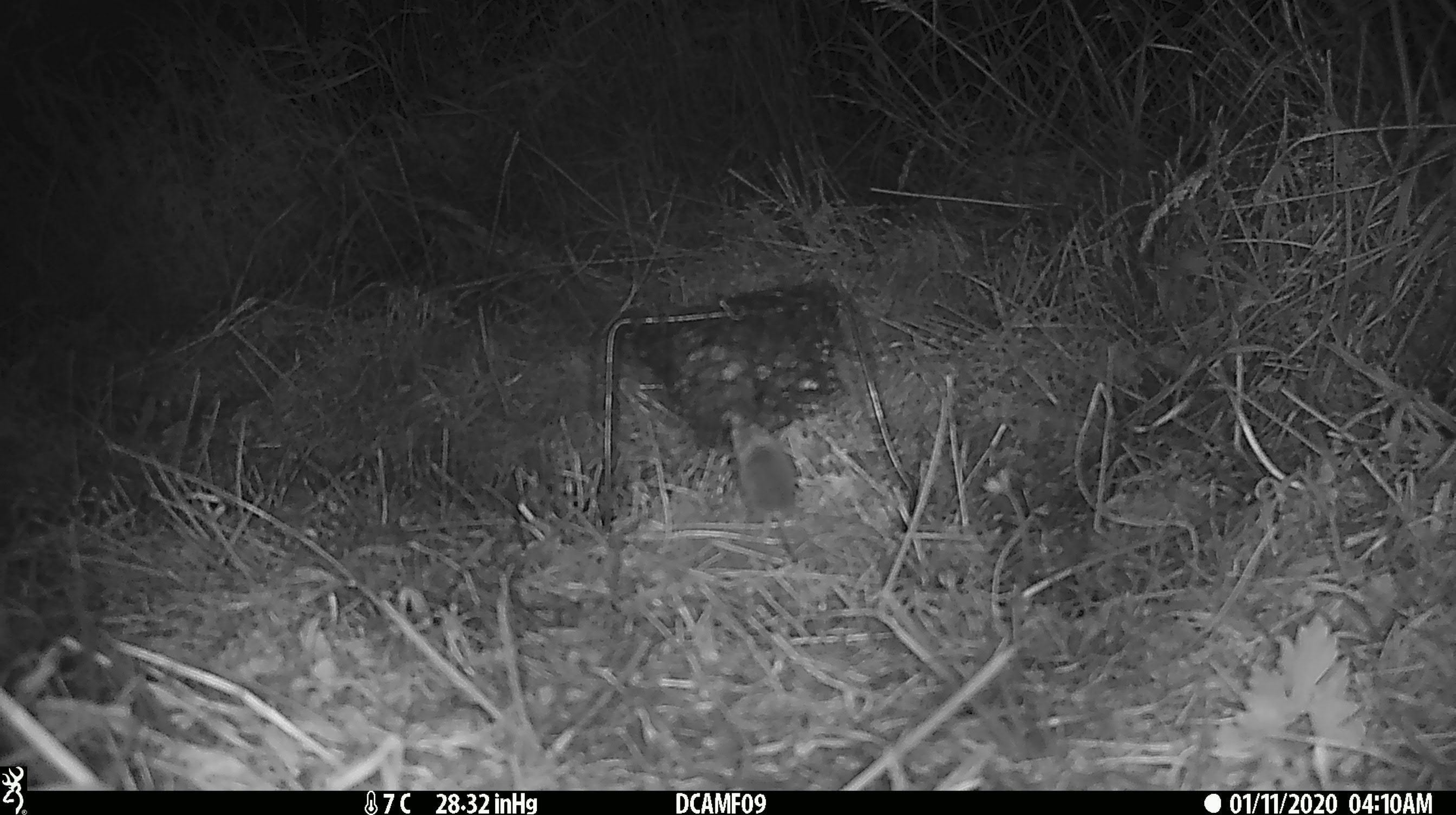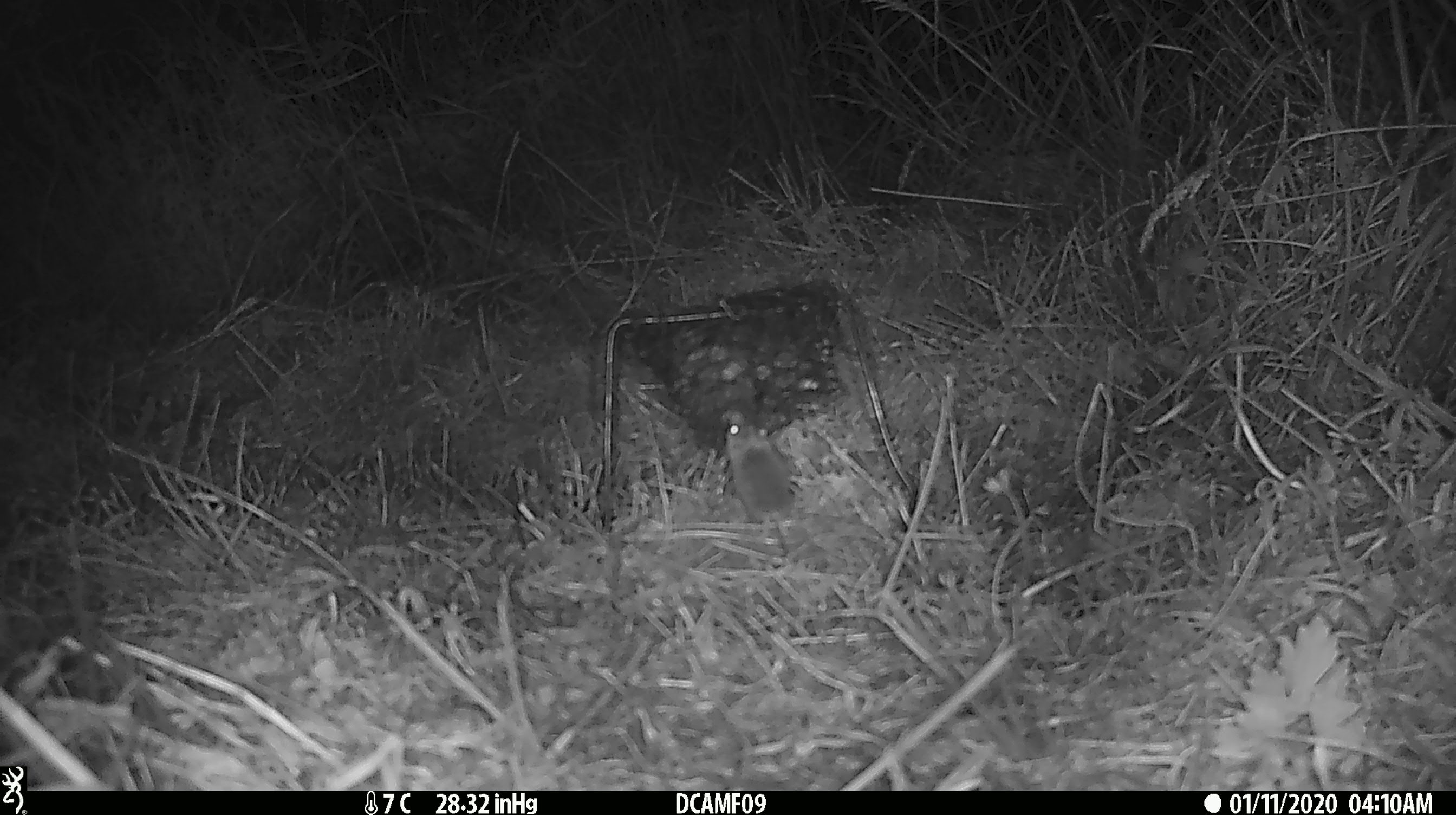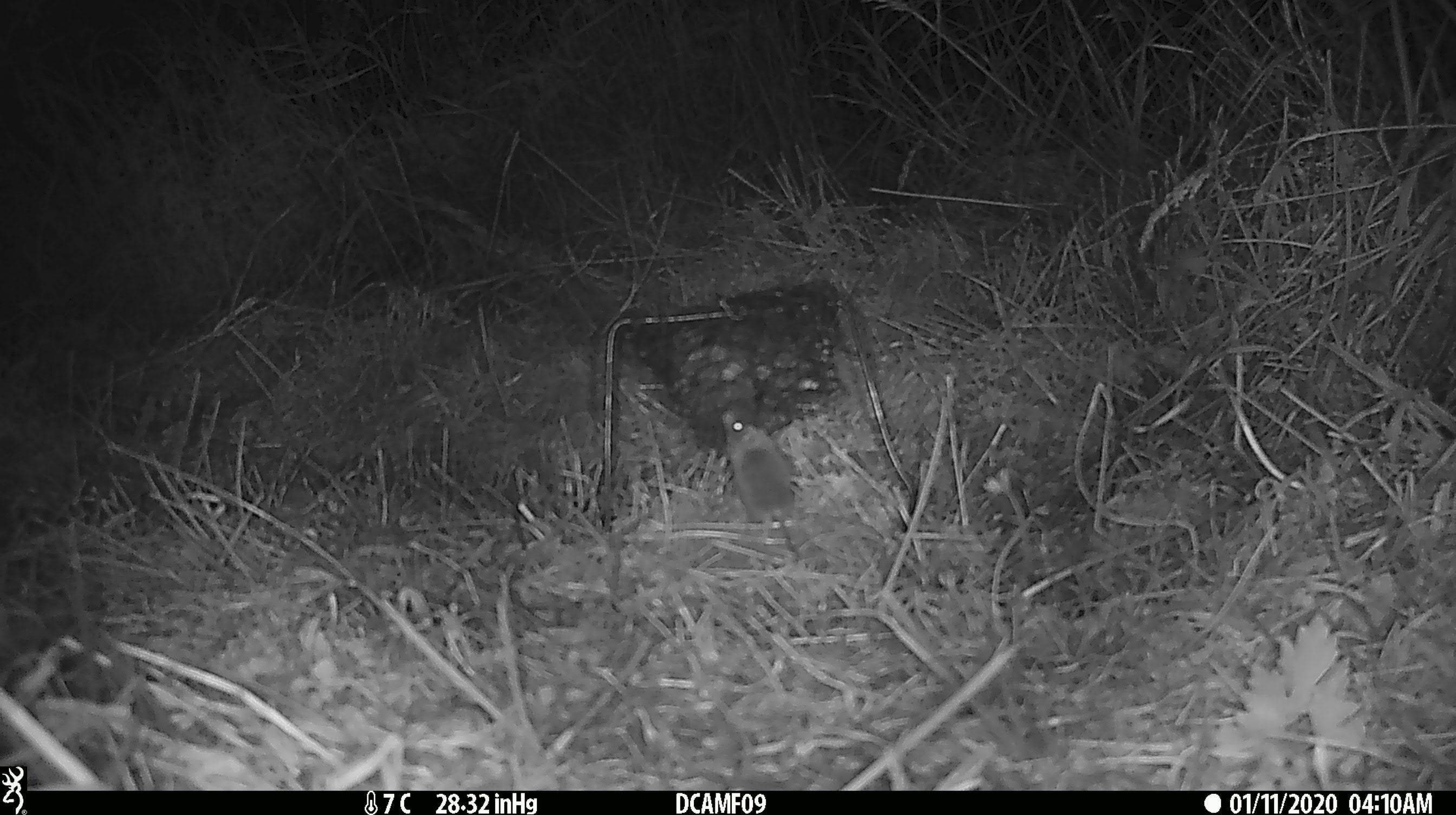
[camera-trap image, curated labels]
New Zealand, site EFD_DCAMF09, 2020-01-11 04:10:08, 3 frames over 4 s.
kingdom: Animalia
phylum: Chordata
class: Mammalia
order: Rodentia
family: Muridae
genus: Mus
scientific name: Mus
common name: mouse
Mouse (Mus).